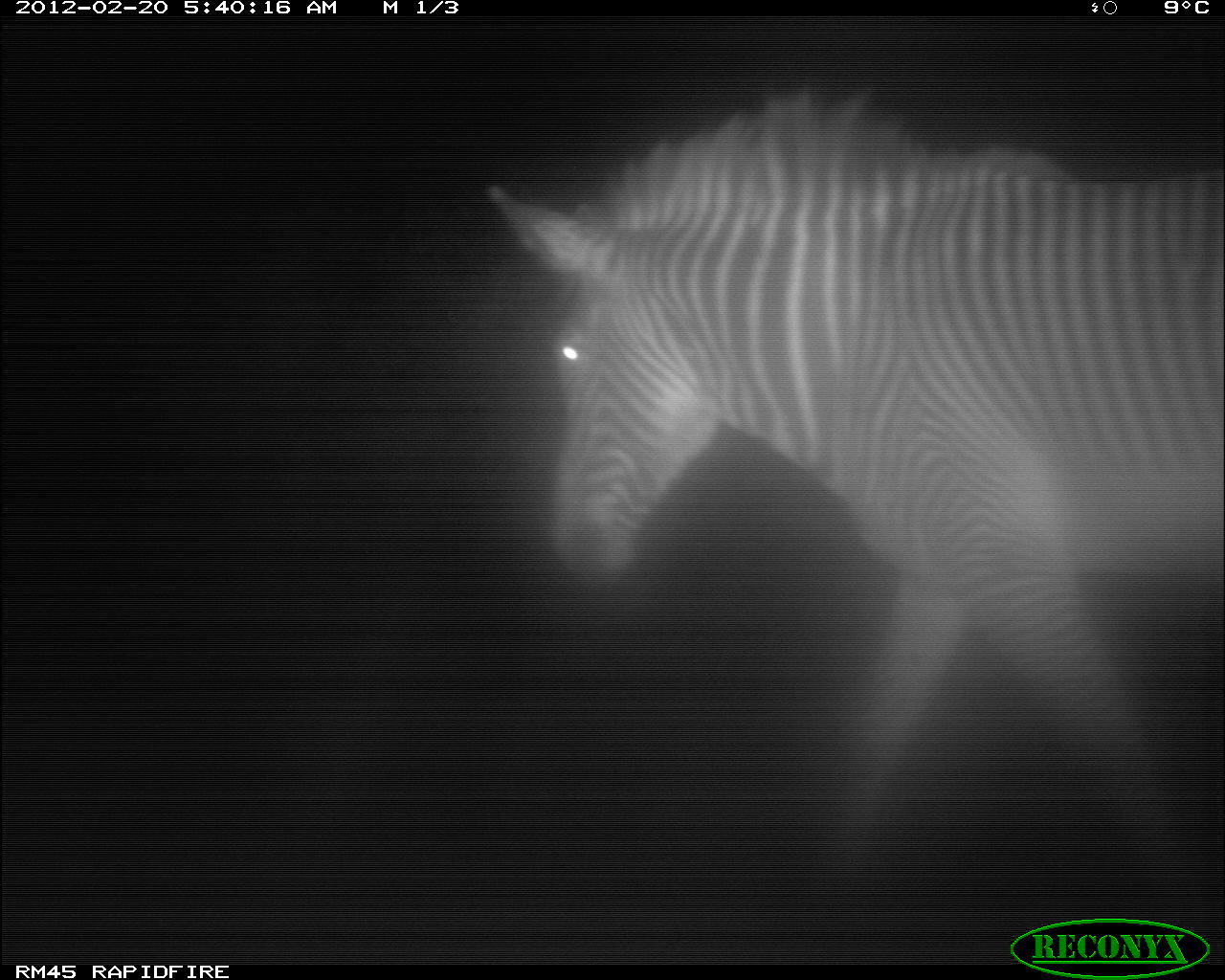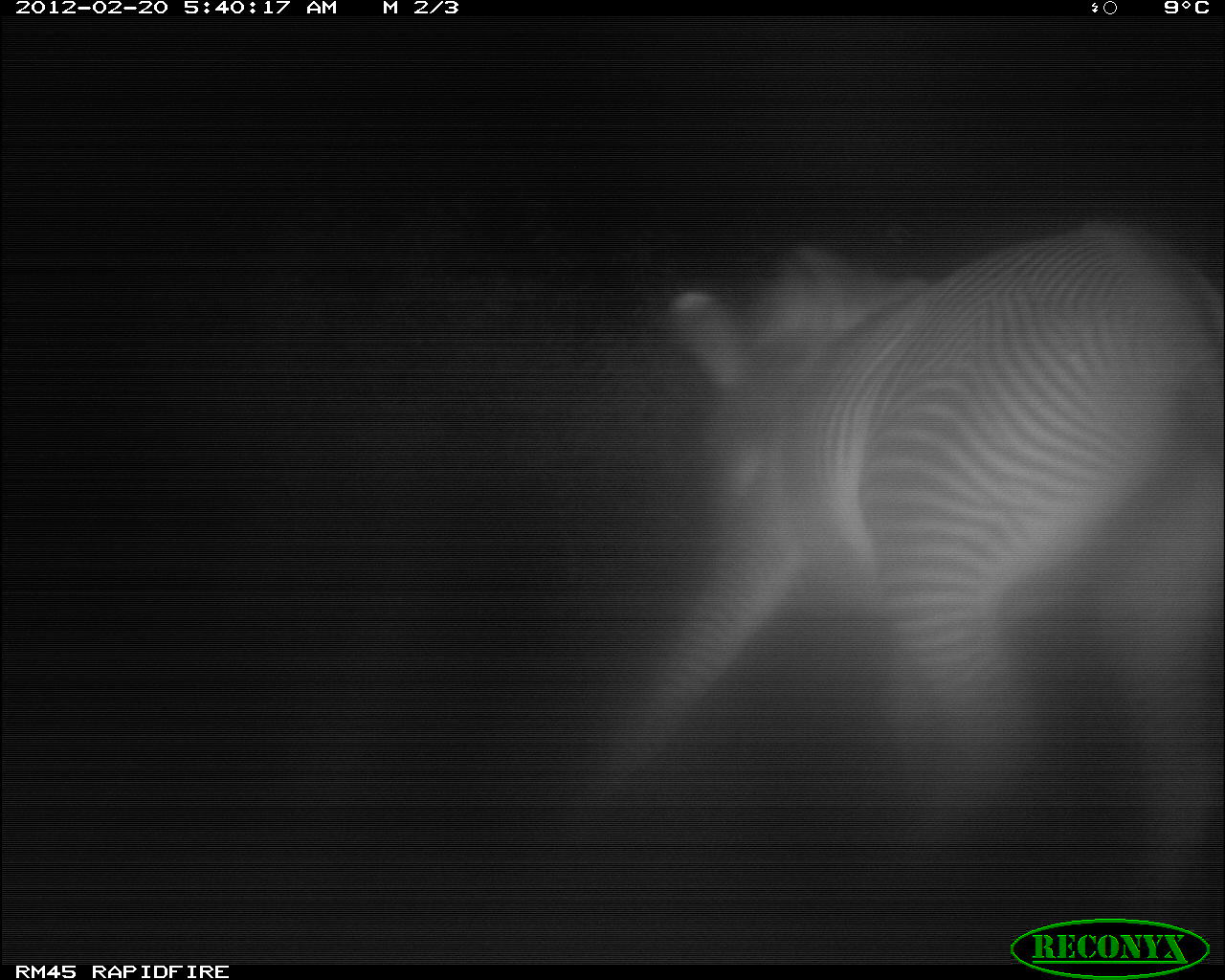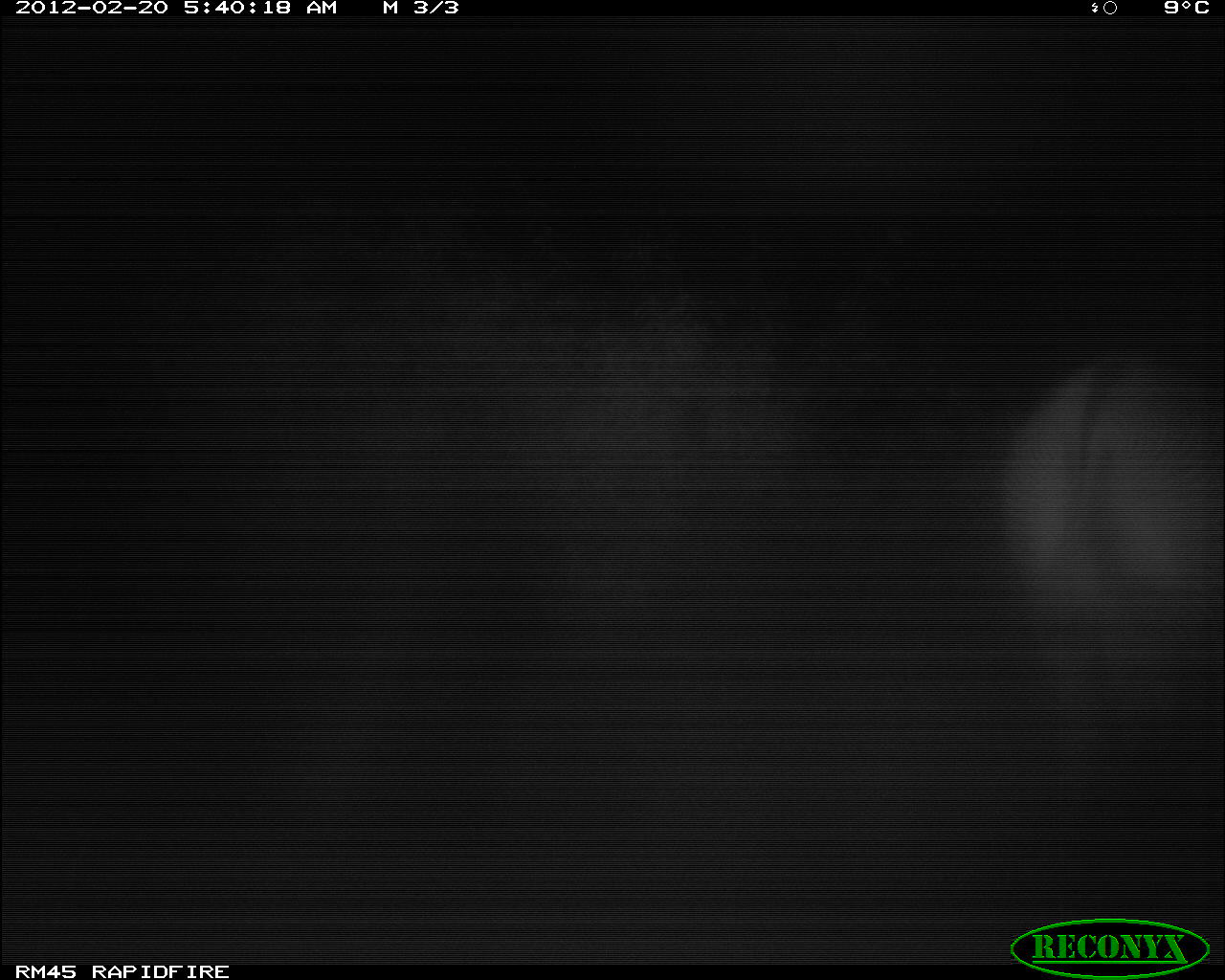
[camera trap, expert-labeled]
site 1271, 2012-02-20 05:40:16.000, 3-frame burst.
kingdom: Animalia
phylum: Chordata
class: Mammalia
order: Perissodactyla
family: Equidae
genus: Equus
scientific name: Equus grevyi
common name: grévy's zebra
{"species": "Equus grevyi (grévy's zebra)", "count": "1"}